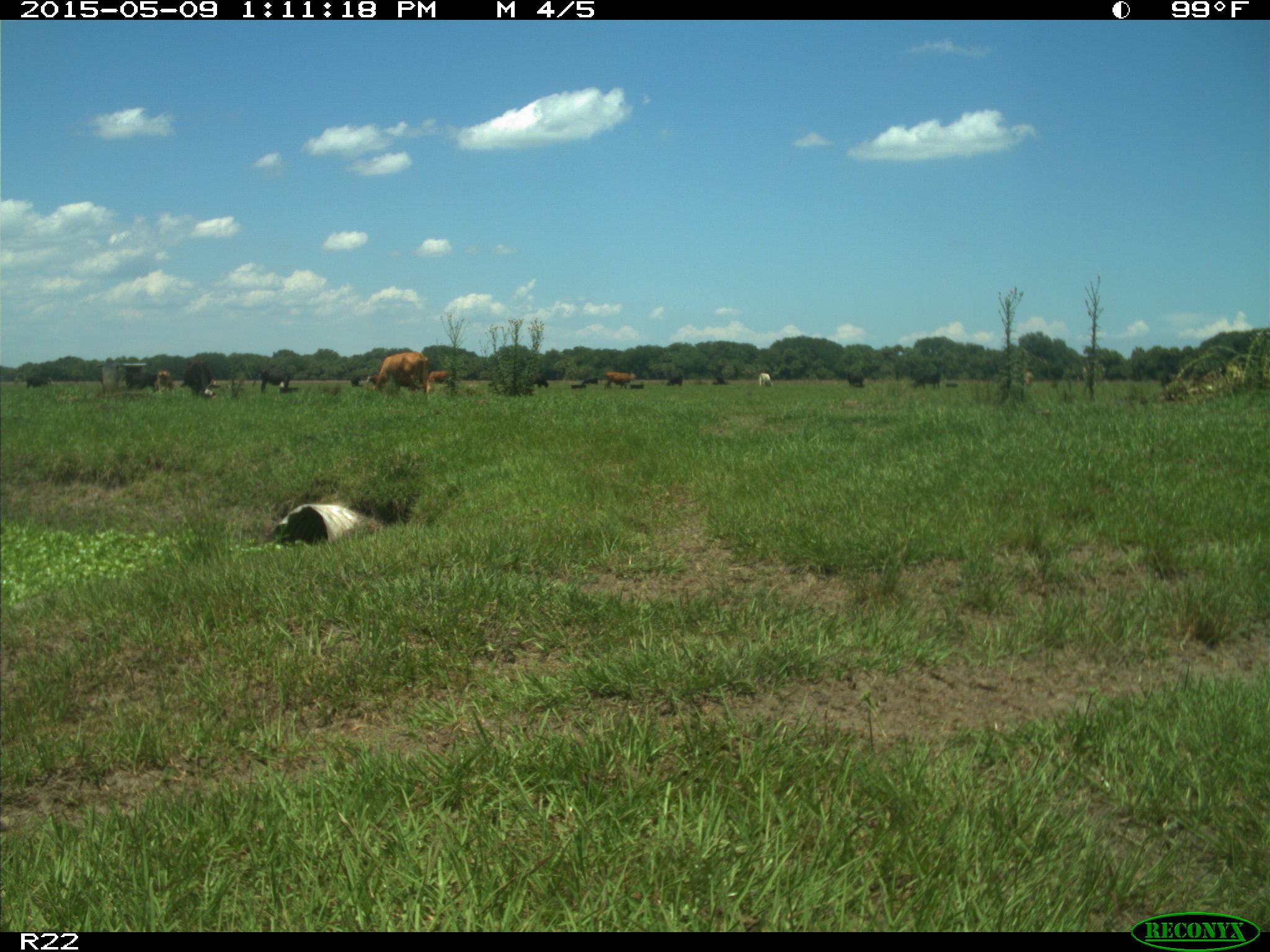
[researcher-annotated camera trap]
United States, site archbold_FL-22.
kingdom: Animalia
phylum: Chordata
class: Mammalia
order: Artiodactyla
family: Bovidae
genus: Bos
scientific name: Bos taurus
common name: domestic cow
Bos taurus (domestic cow).